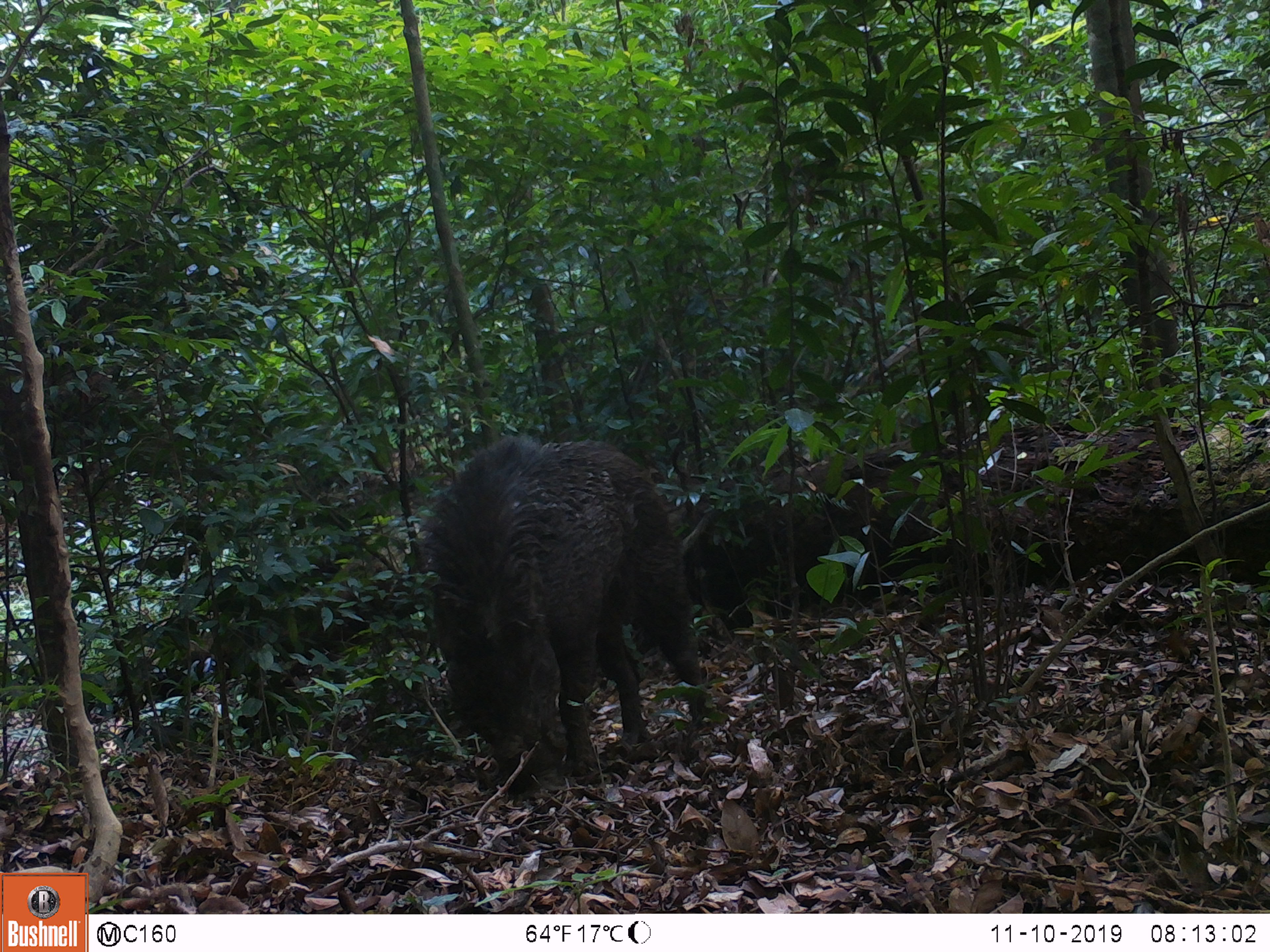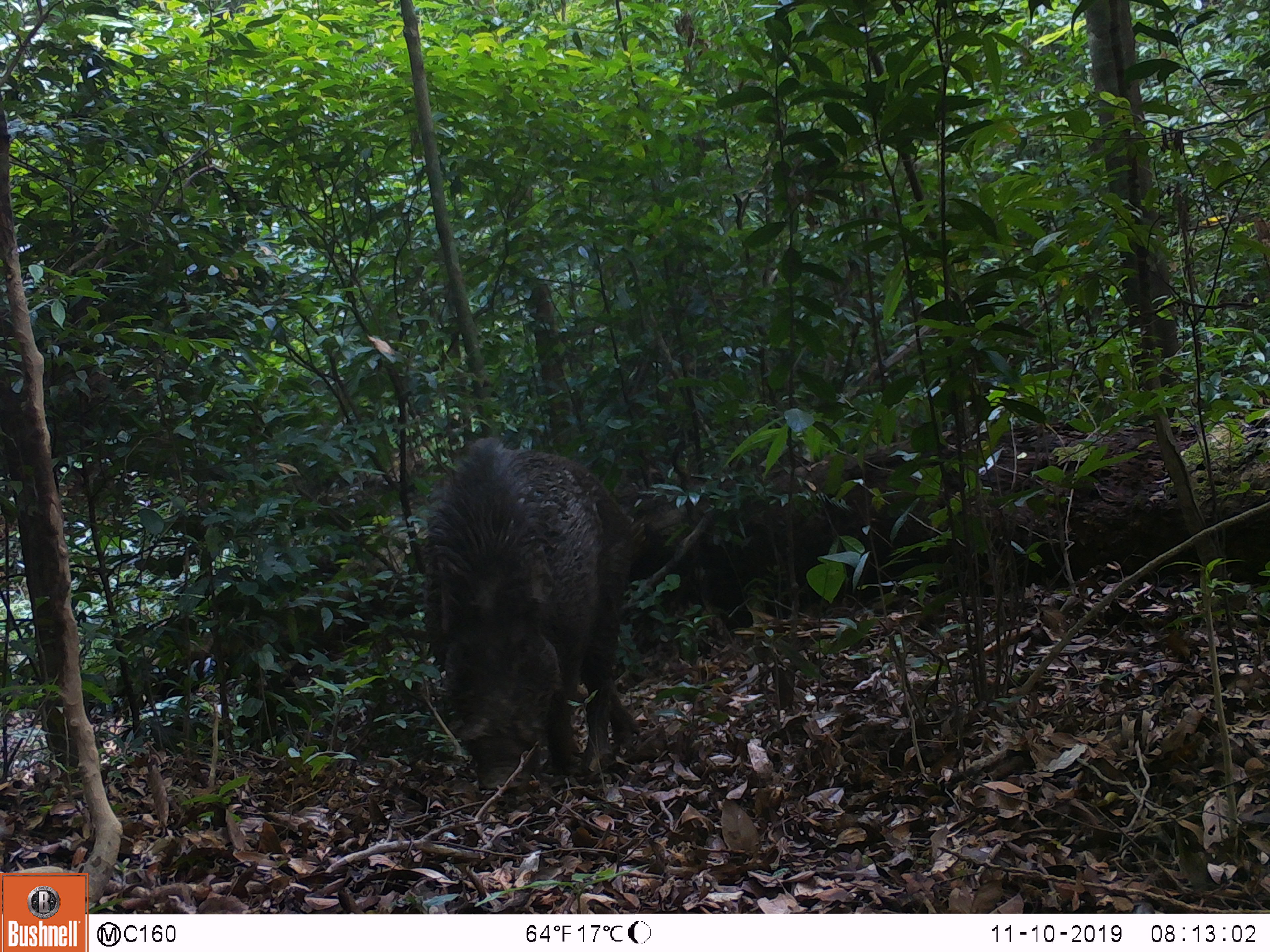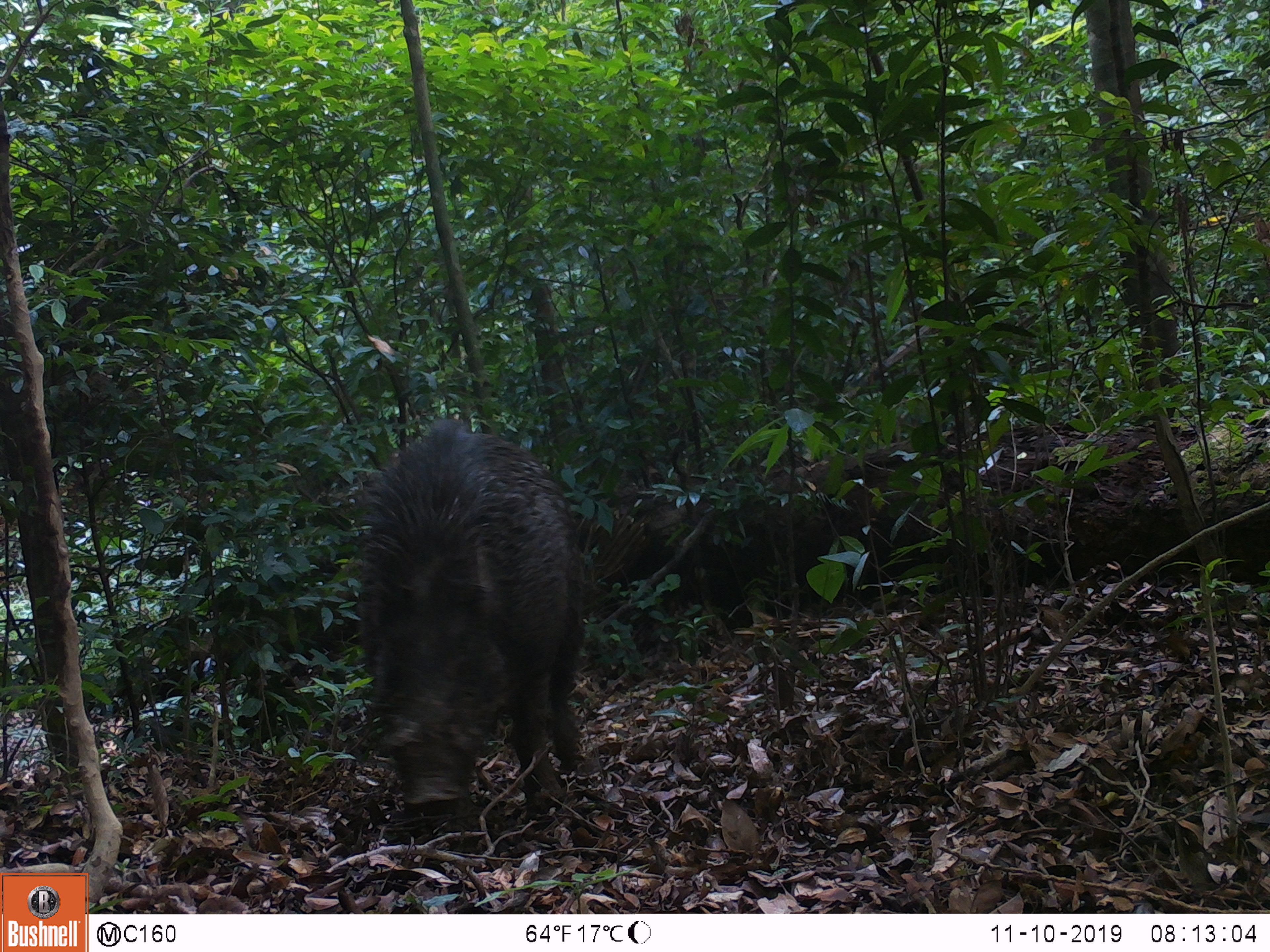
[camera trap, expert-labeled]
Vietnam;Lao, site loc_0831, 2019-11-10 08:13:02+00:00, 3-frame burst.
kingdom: Animalia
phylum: Chordata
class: Mammalia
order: Artiodactyla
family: Suidae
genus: Sus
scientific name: Sus scrofa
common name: eurasian wild pig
Eurasian wild pig (Sus scrofa). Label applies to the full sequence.